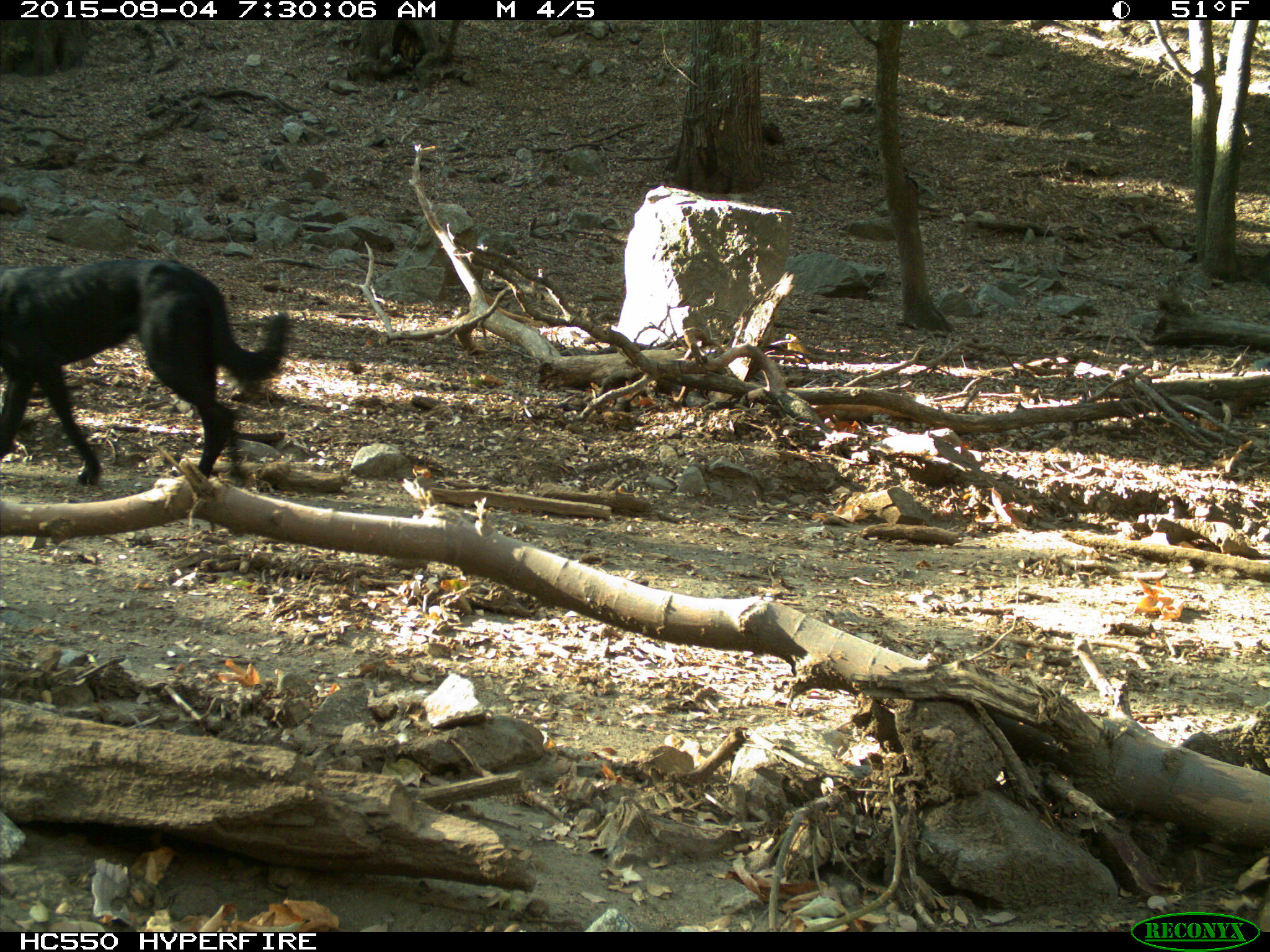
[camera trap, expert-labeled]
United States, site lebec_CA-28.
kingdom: Animalia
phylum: Chordata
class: Mammalia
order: Carnivora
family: Canidae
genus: Canis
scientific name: Canis familiaris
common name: domestic dog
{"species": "Canis familiaris (domestic dog)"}